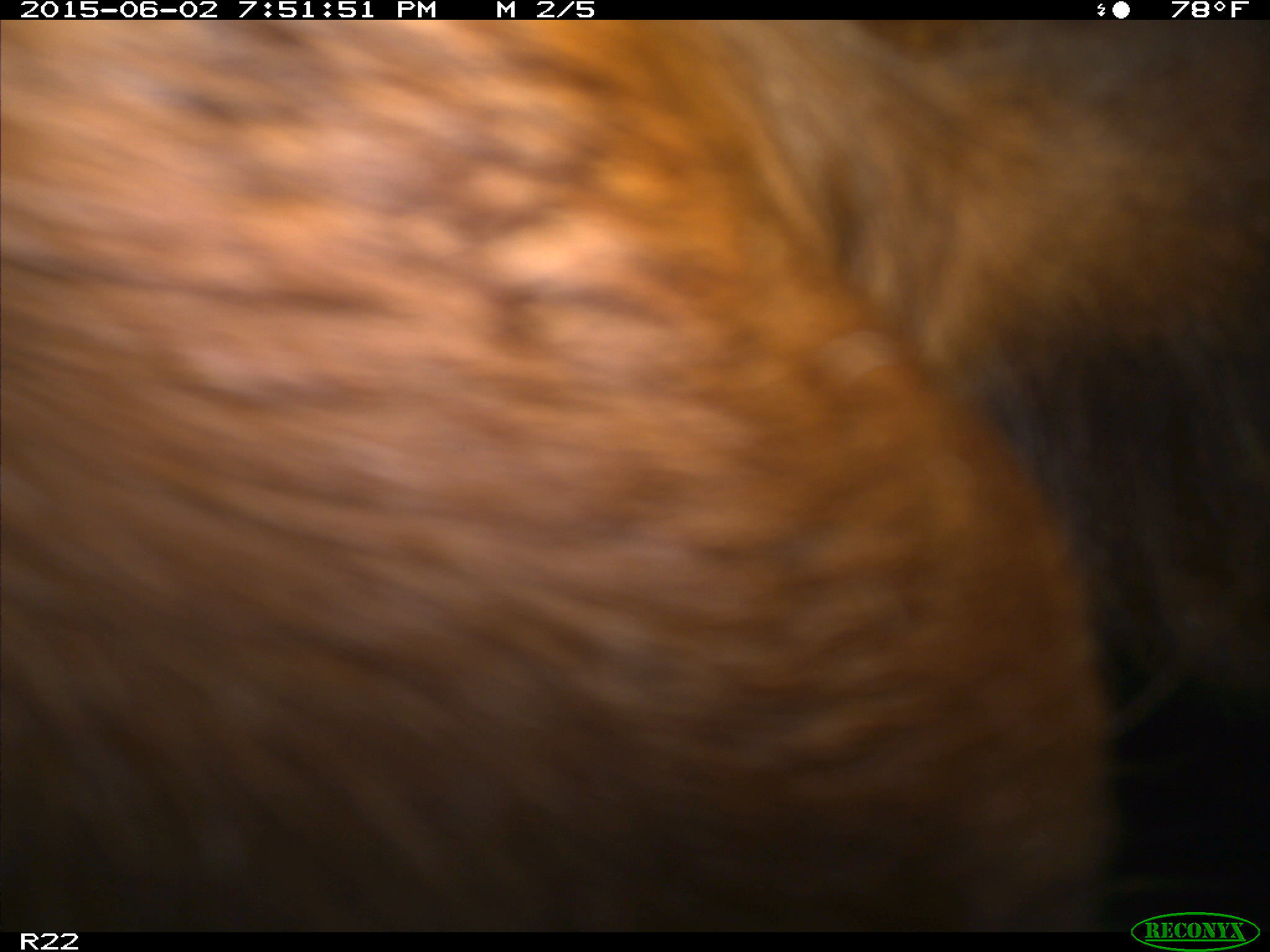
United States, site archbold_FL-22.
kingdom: Animalia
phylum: Chordata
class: Mammalia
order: Artiodactyla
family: Bovidae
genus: Bos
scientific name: Bos taurus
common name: domestic cow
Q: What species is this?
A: Bos taurus (domestic cow).